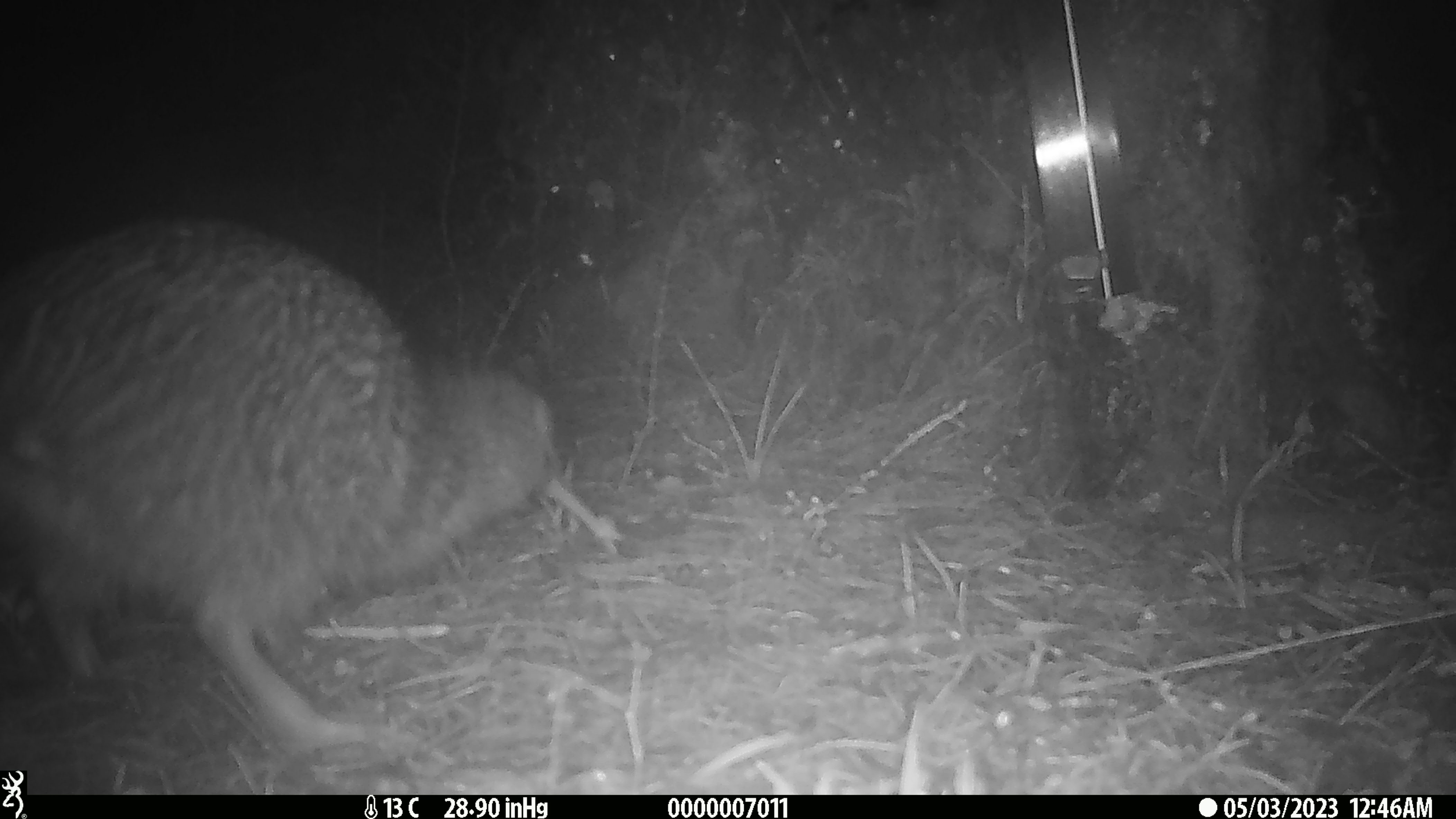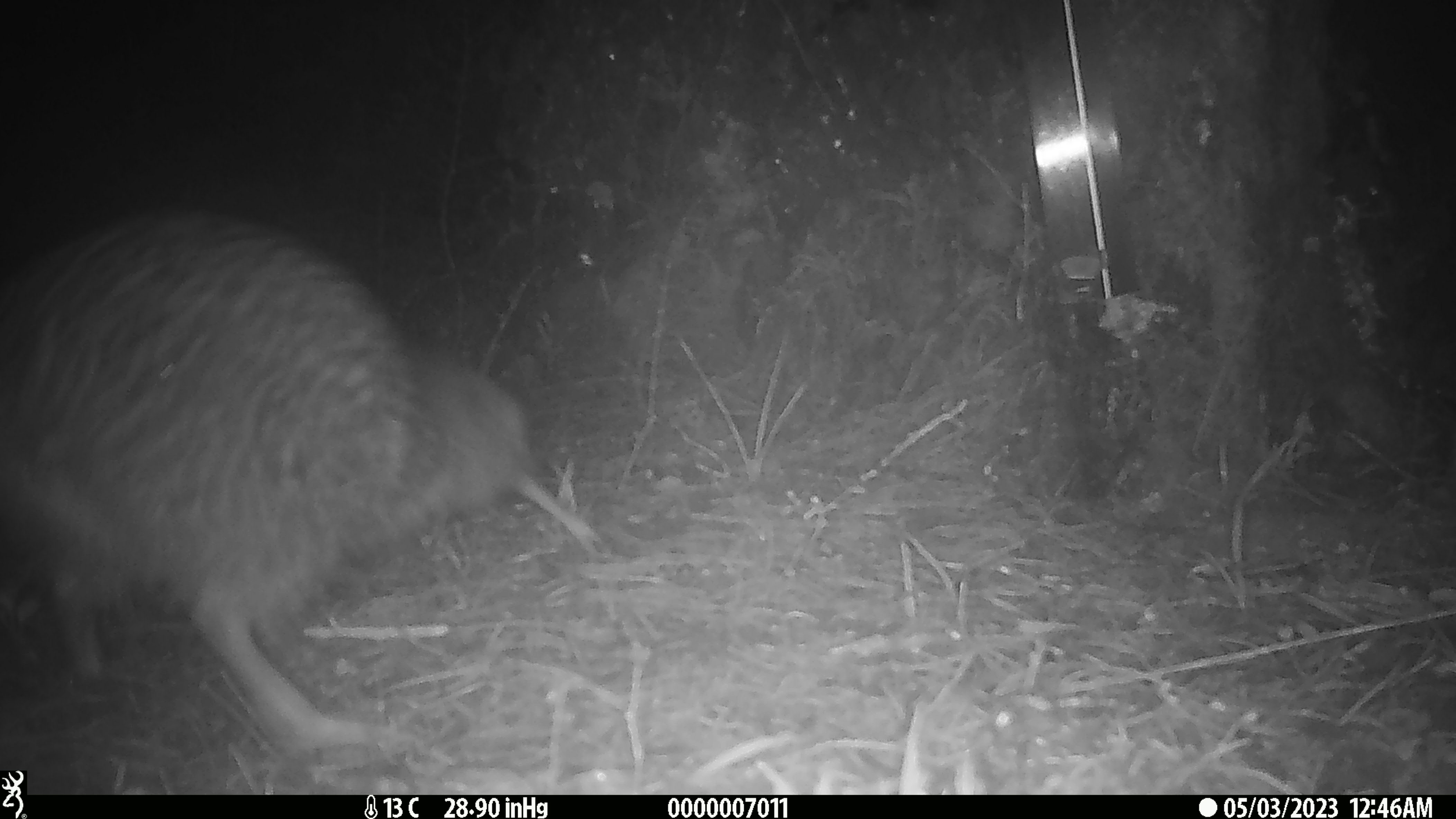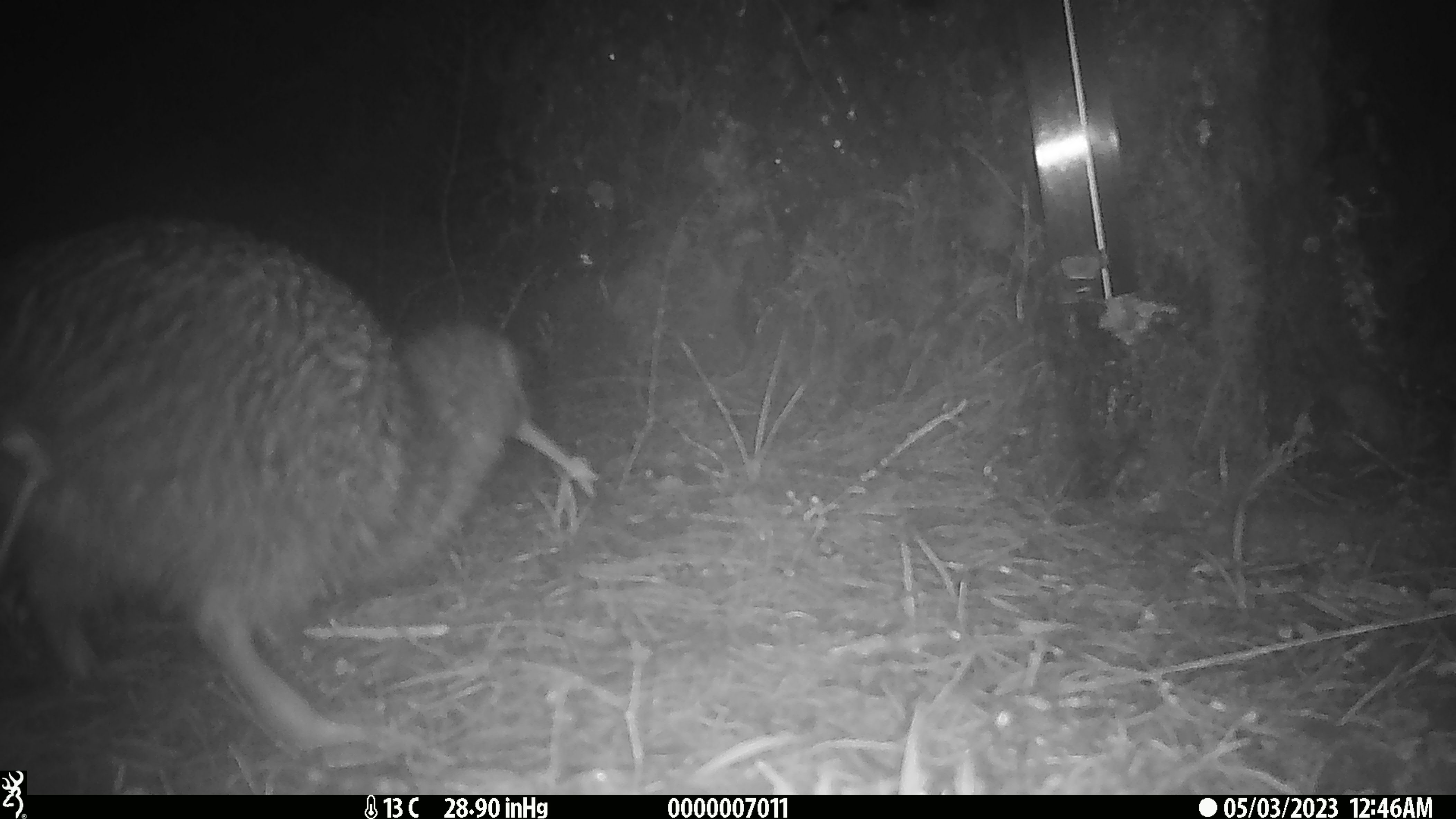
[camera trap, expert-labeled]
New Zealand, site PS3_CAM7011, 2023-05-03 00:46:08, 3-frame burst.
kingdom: Animalia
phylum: Chordata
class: Aves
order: Apterygiformes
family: Apterygidae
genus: Apteryx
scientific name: Apteryx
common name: kiwi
Kiwi (Apteryx).